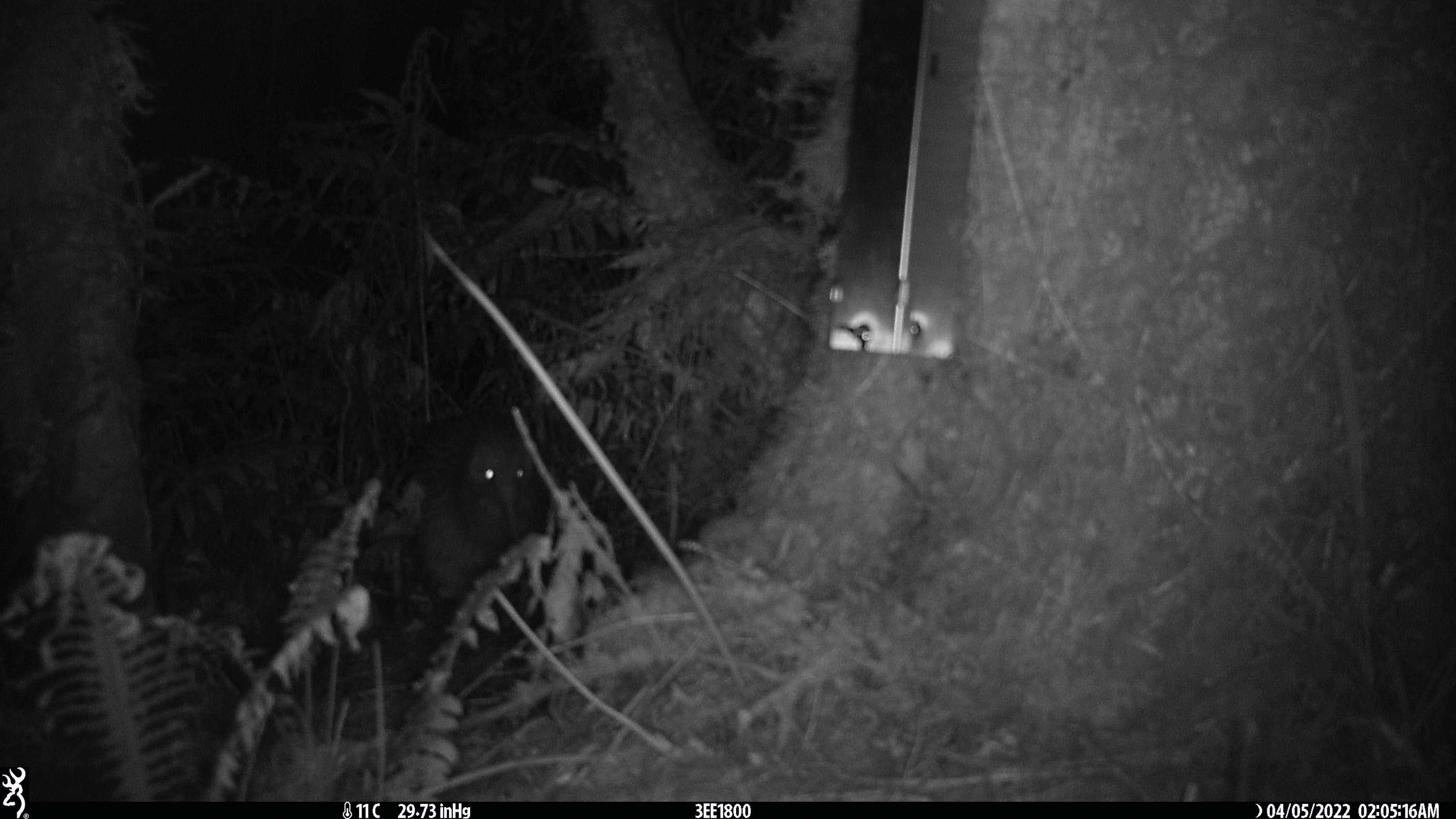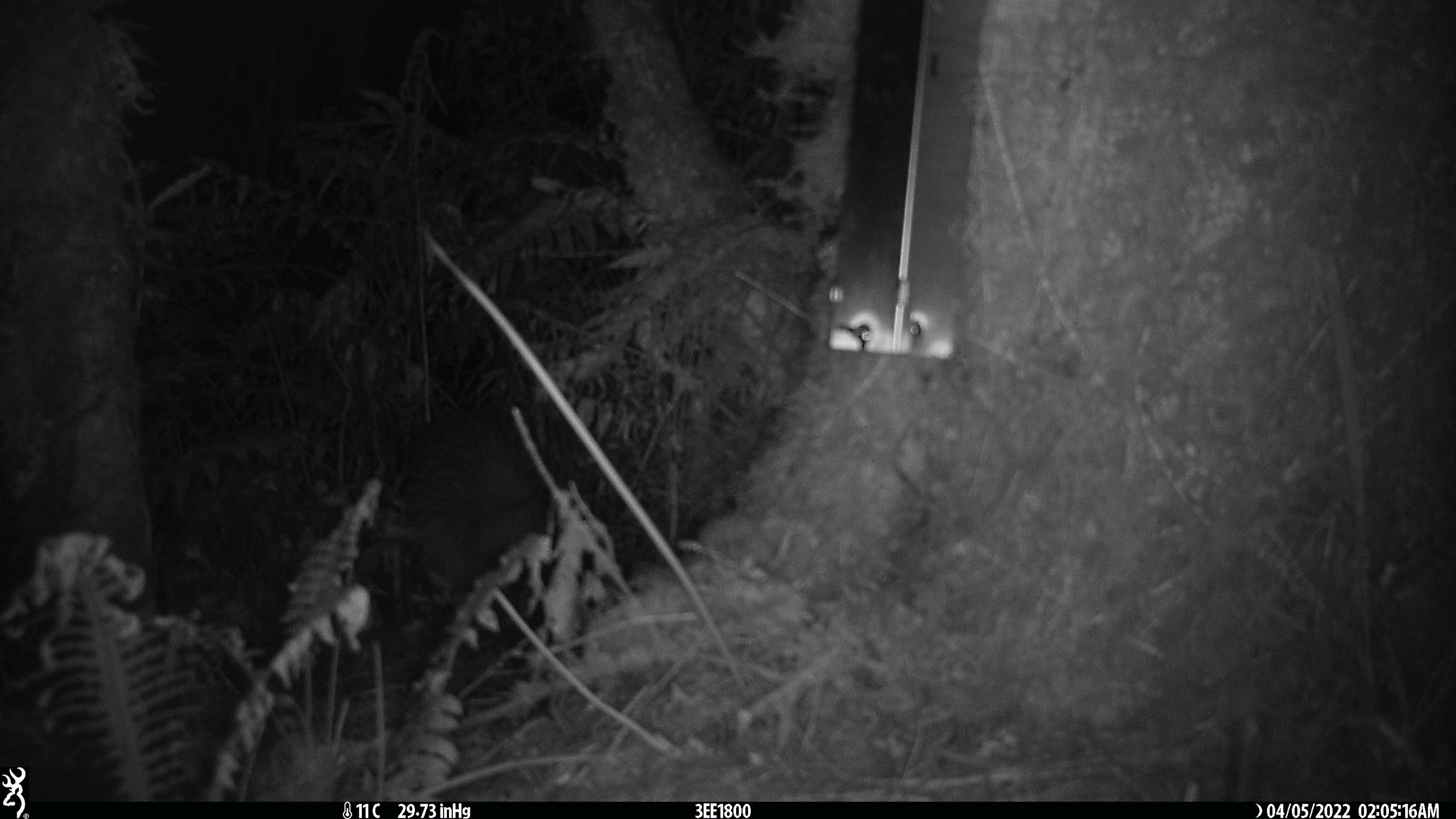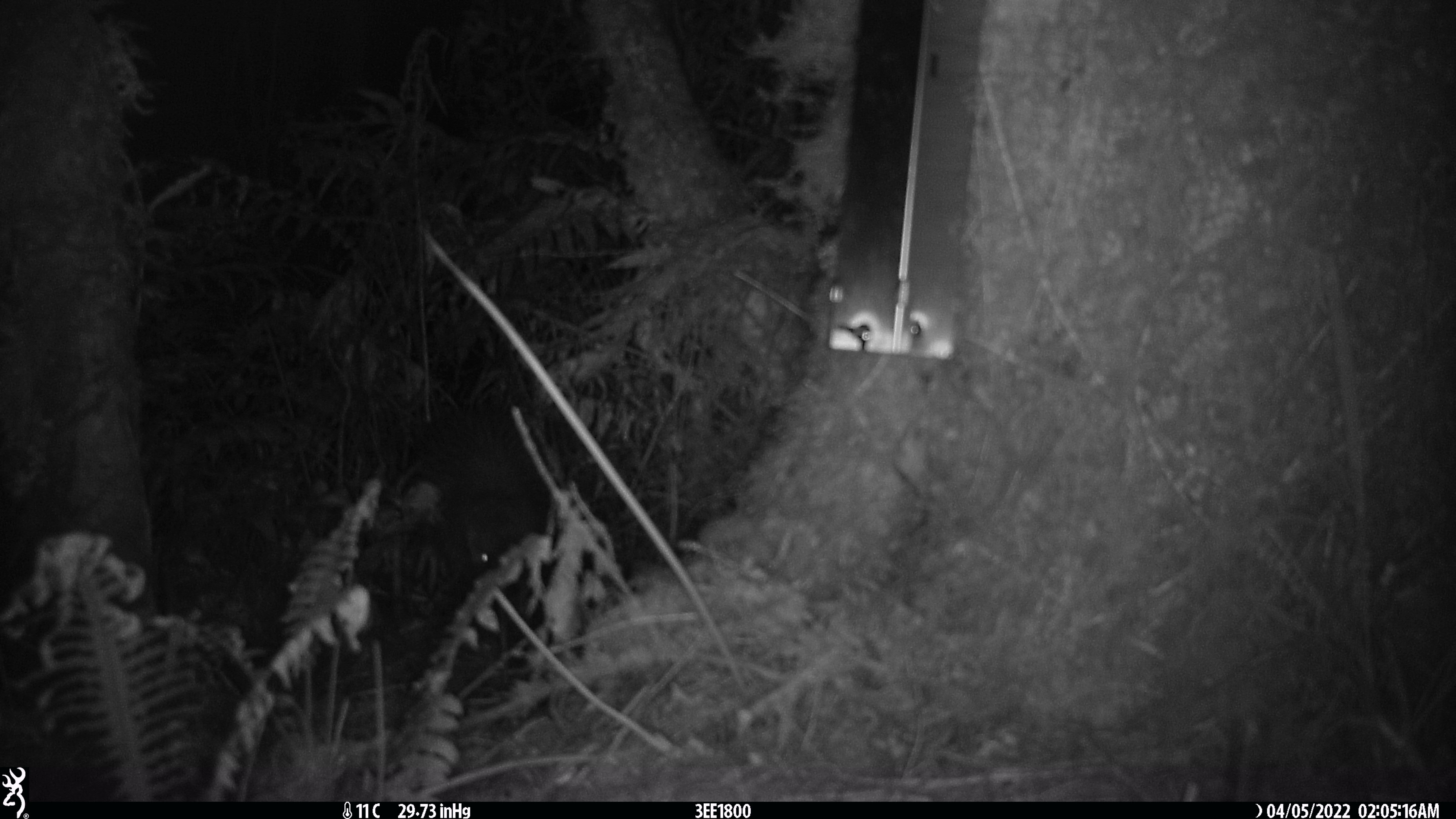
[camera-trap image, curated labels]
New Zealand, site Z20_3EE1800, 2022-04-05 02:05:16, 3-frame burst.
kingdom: Animalia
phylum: Chordata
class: Aves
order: Apterygiformes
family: Apterygidae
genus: Apteryx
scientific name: Apteryx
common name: kiwi